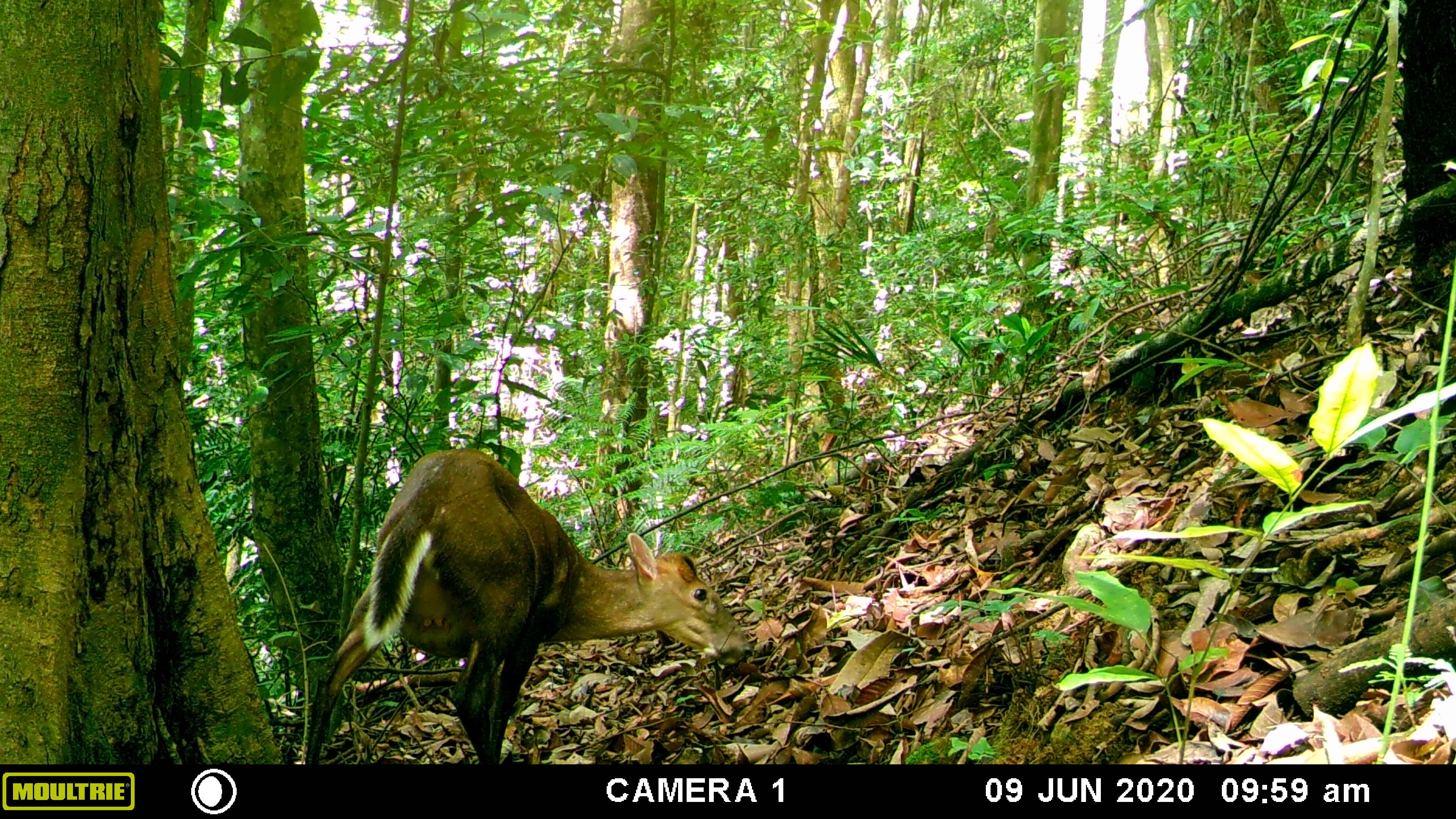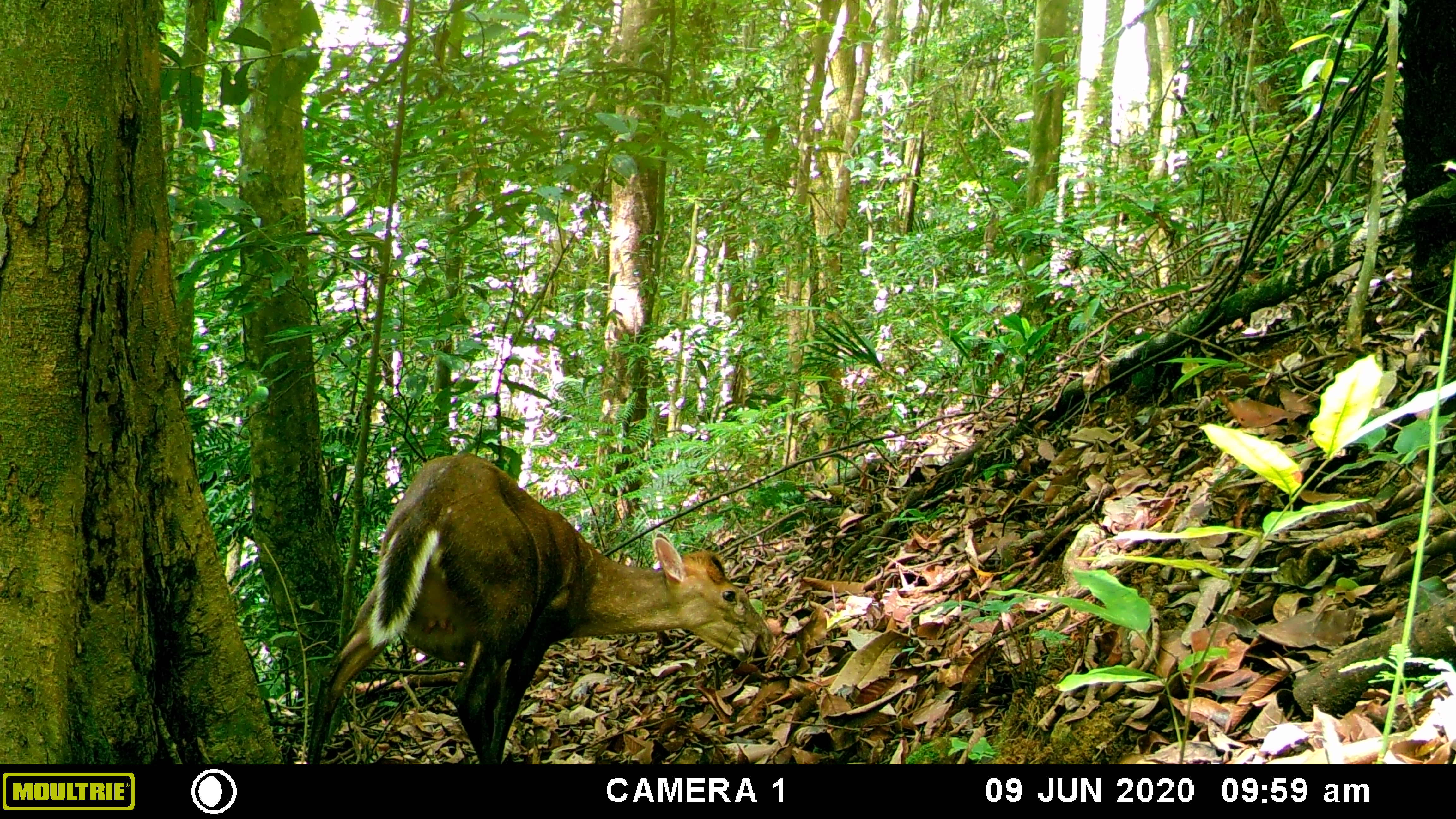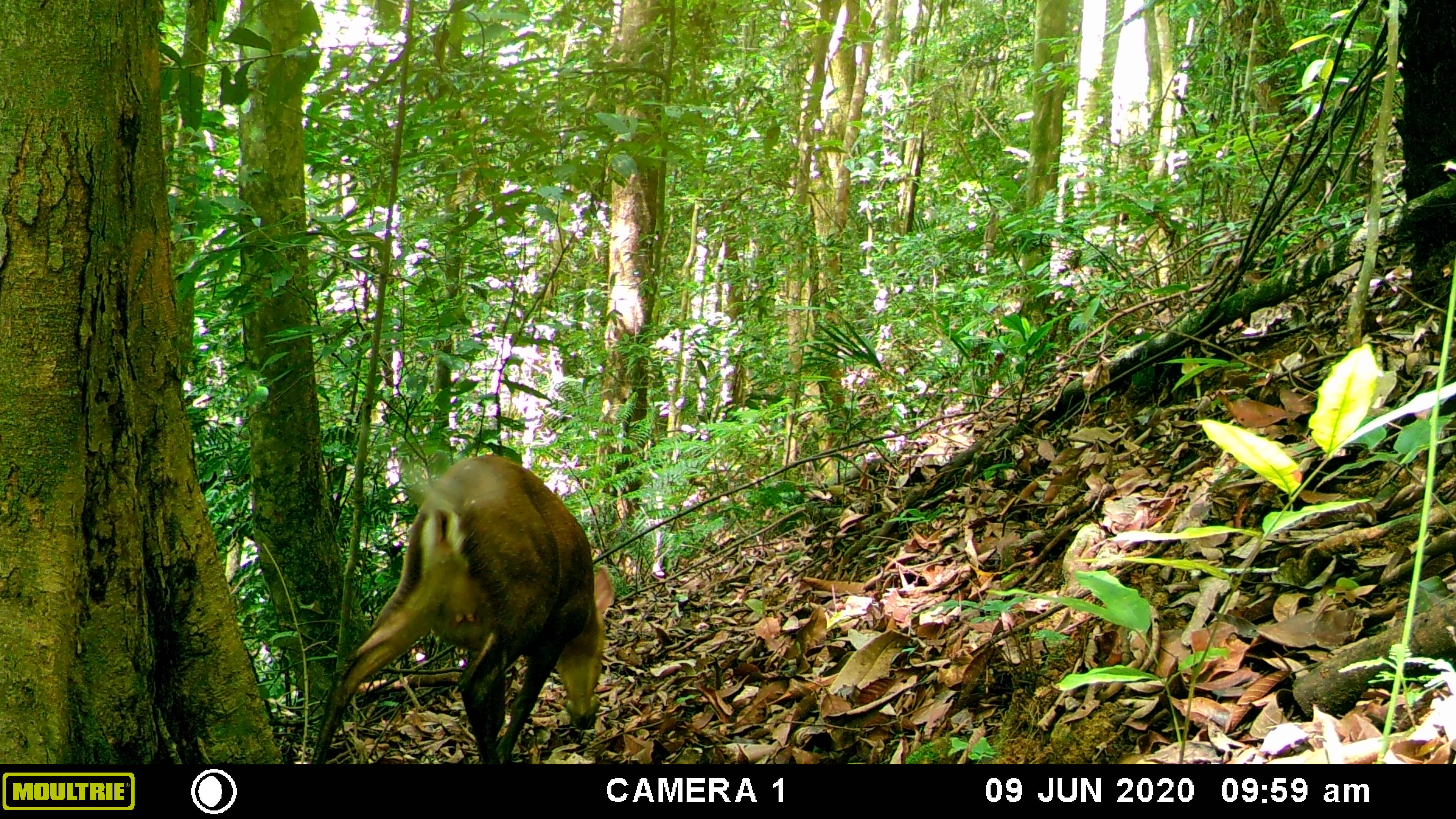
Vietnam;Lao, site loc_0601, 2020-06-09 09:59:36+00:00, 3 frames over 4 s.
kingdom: Animalia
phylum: Chordata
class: Mammalia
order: Artiodactyla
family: Cervidae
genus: Muntiacus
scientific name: Muntiacus rooseveltorum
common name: roosevelt's muntjac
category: roosevelts muntjac group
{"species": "roosevelts muntjac group (roosevelt's muntjac) (Muntiacus rooseveltorum)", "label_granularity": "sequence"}